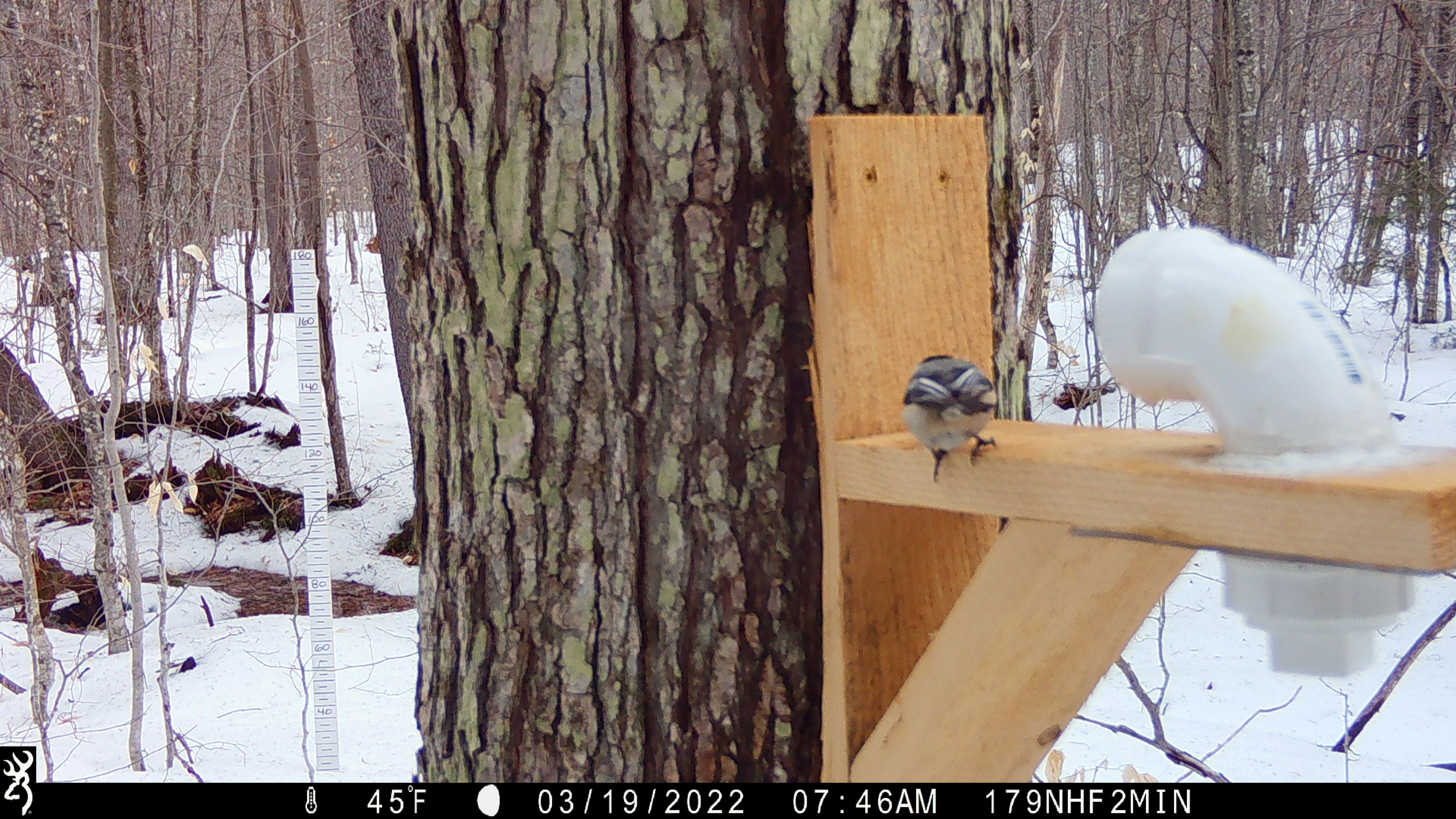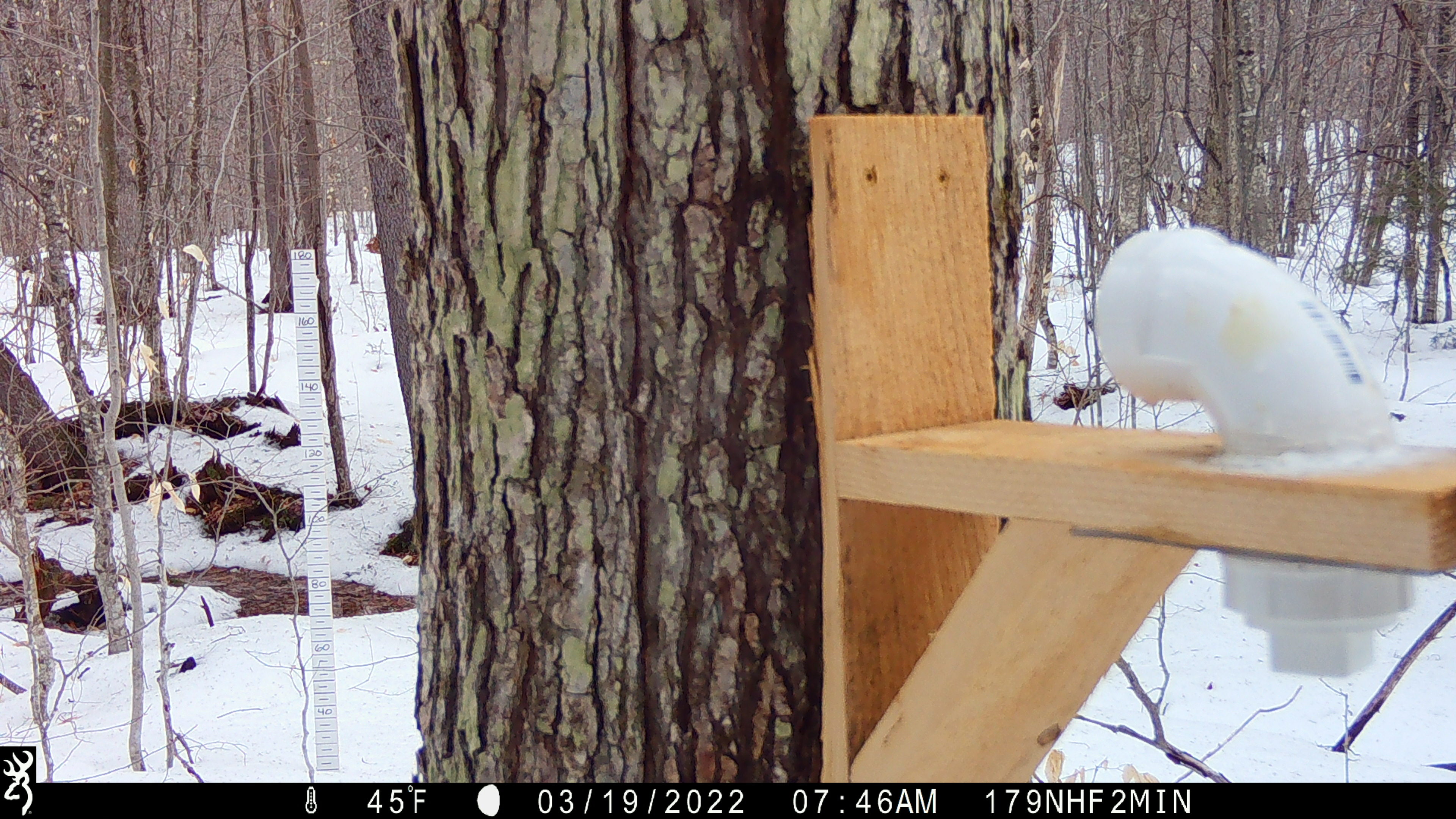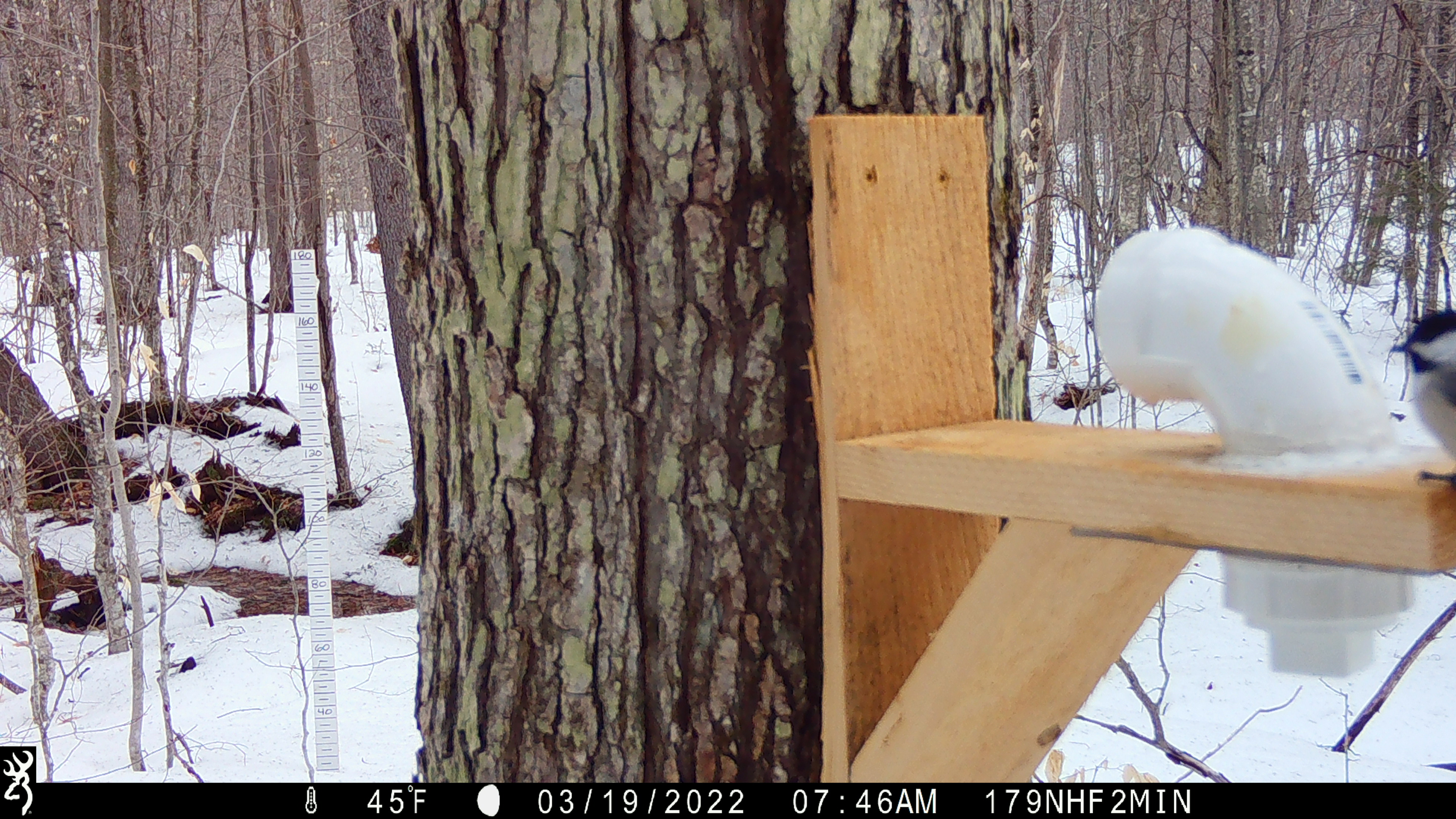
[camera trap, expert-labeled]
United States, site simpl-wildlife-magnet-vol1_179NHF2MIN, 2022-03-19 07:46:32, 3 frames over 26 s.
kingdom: Animalia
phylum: Chordata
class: Aves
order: Passeriformes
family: Sittidae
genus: Sitta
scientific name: Sitta canadensis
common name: red-breasted nuthatch